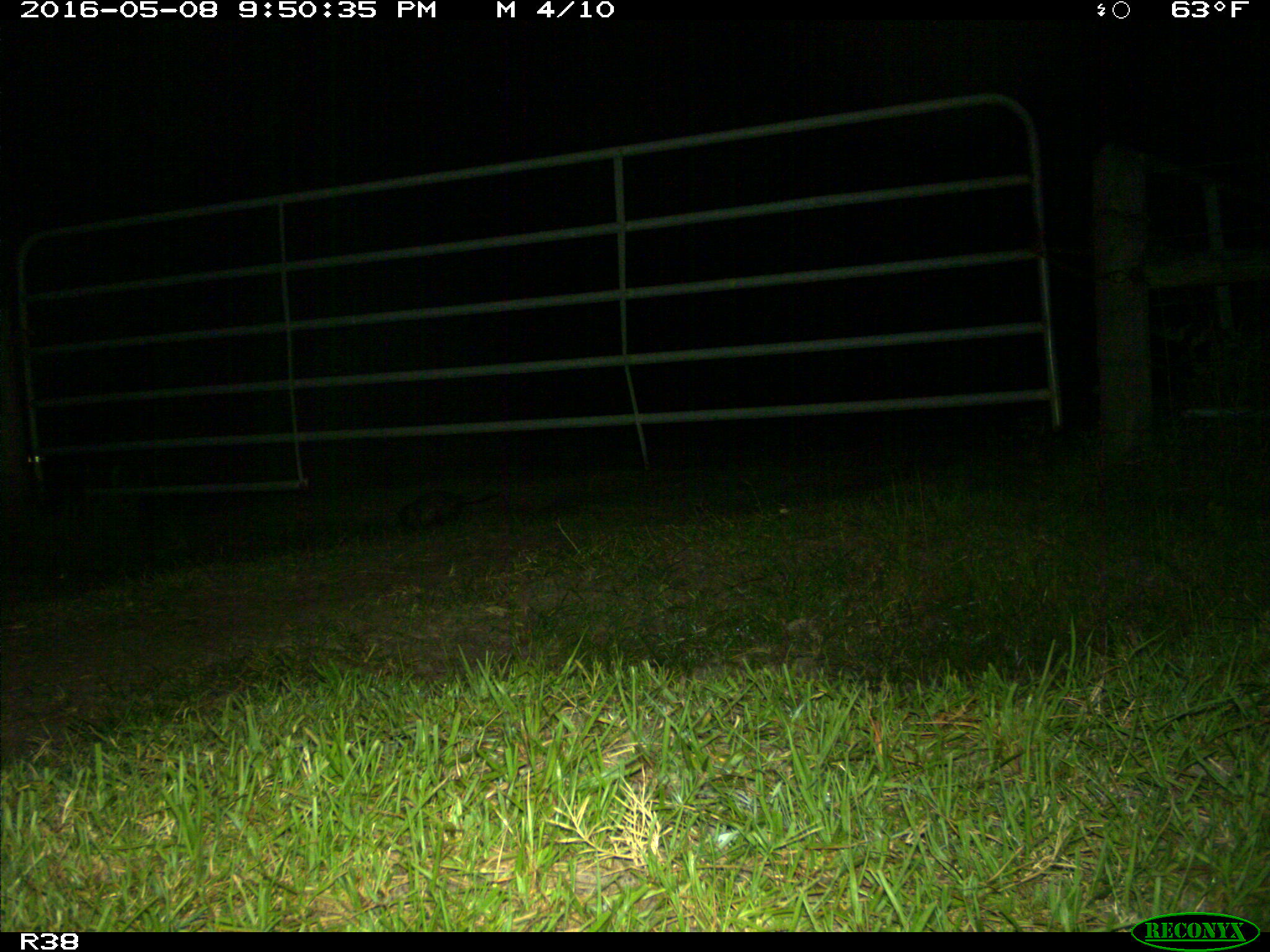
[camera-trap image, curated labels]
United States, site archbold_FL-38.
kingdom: Animalia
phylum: Chordata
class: Mammalia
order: Didelphimorphia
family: Didelphidae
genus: Didelphis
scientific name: Didelphis virginiana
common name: virginia opossum